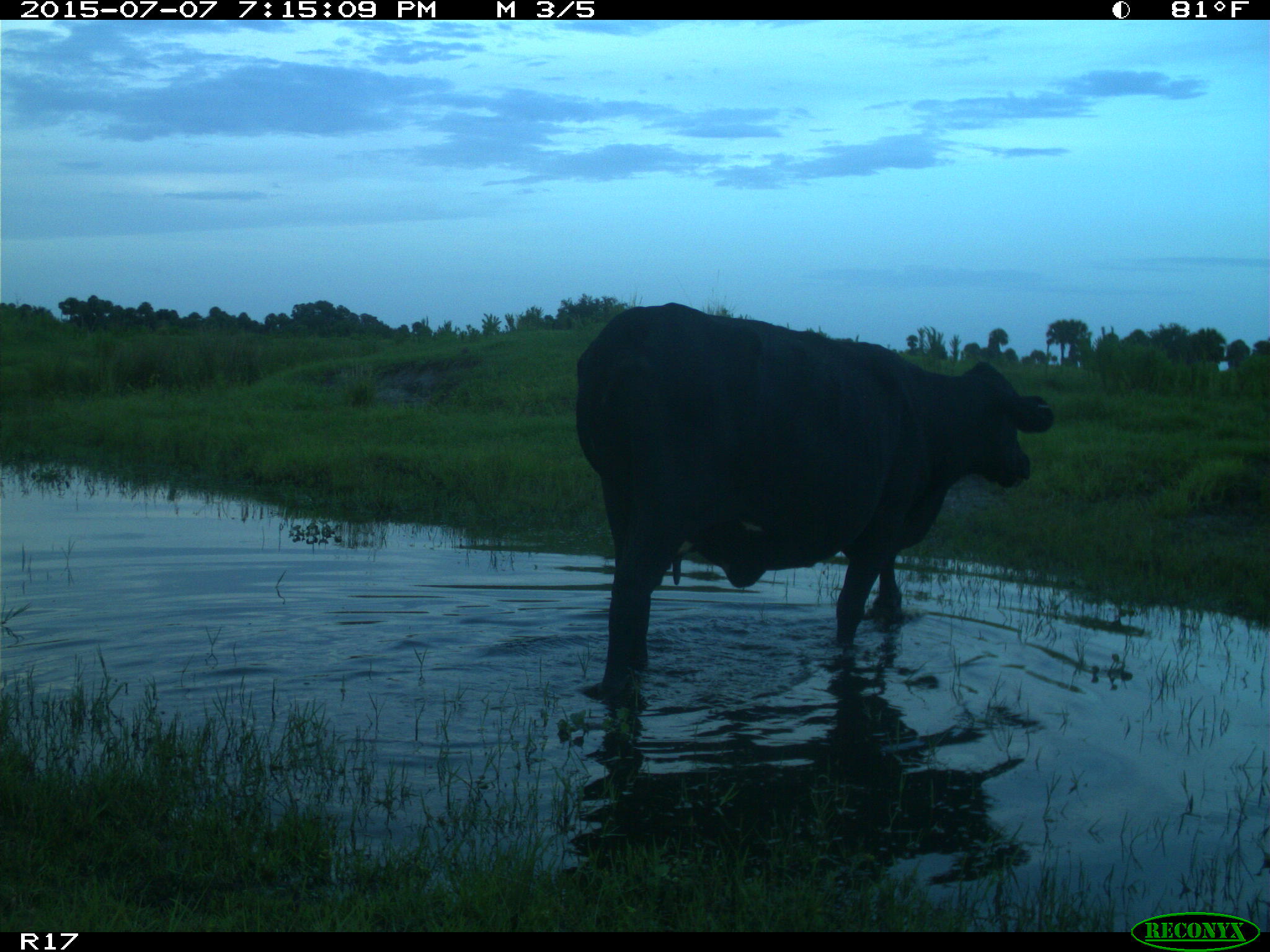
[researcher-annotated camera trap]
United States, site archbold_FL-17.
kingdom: Animalia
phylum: Chordata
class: Mammalia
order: Artiodactyla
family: Bovidae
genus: Bos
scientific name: Bos taurus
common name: domestic cow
Bos taurus (domestic cow).